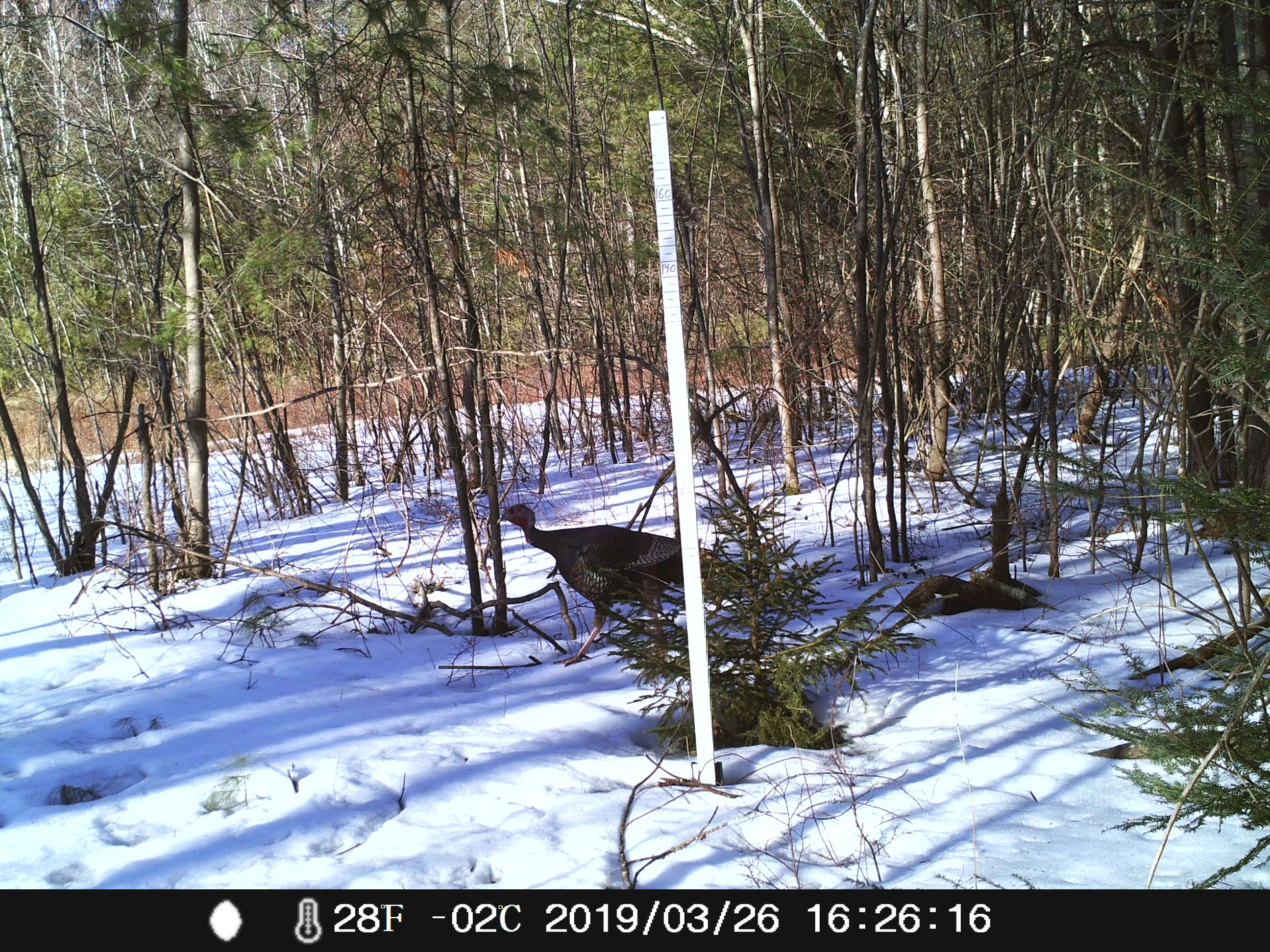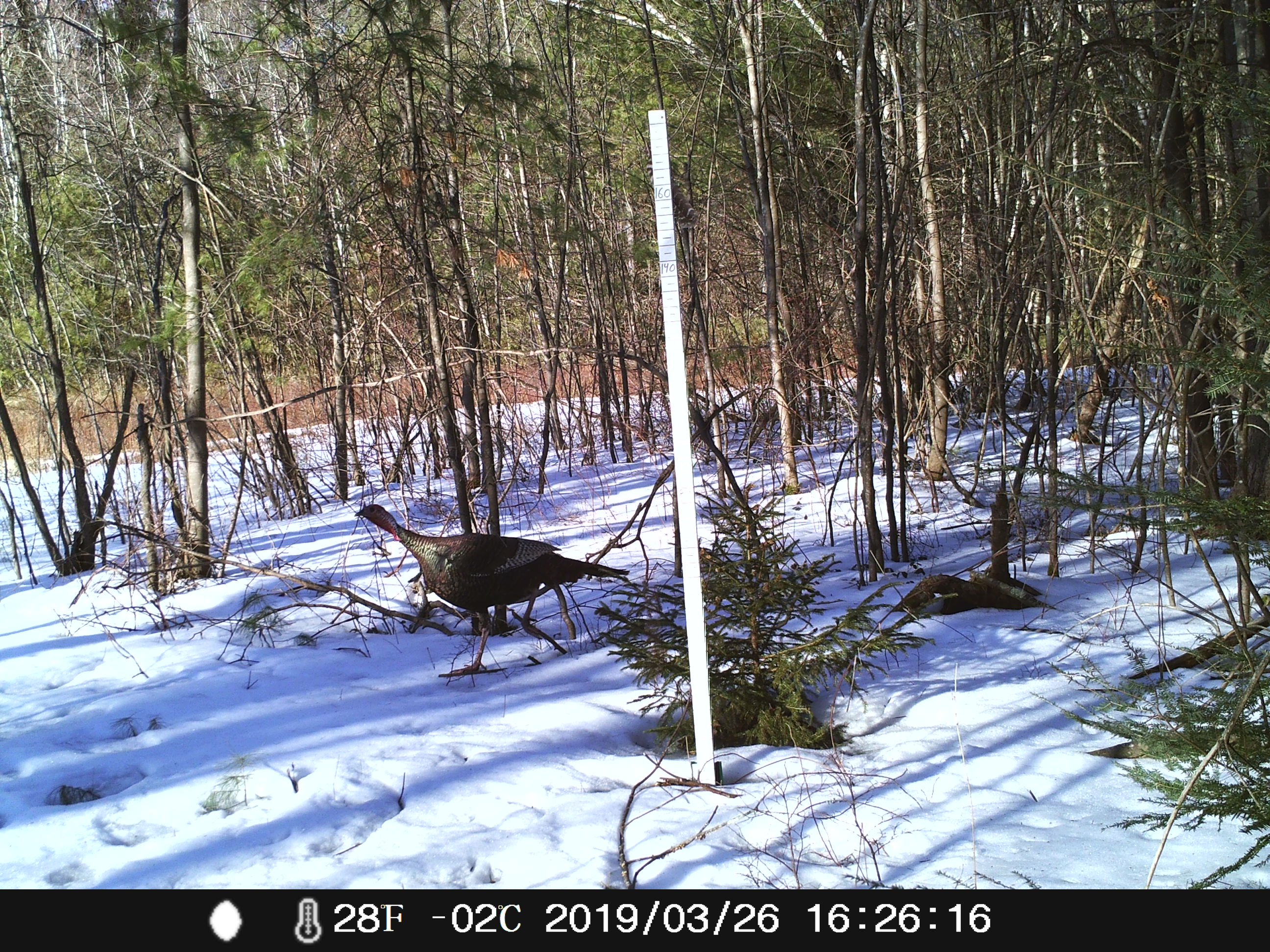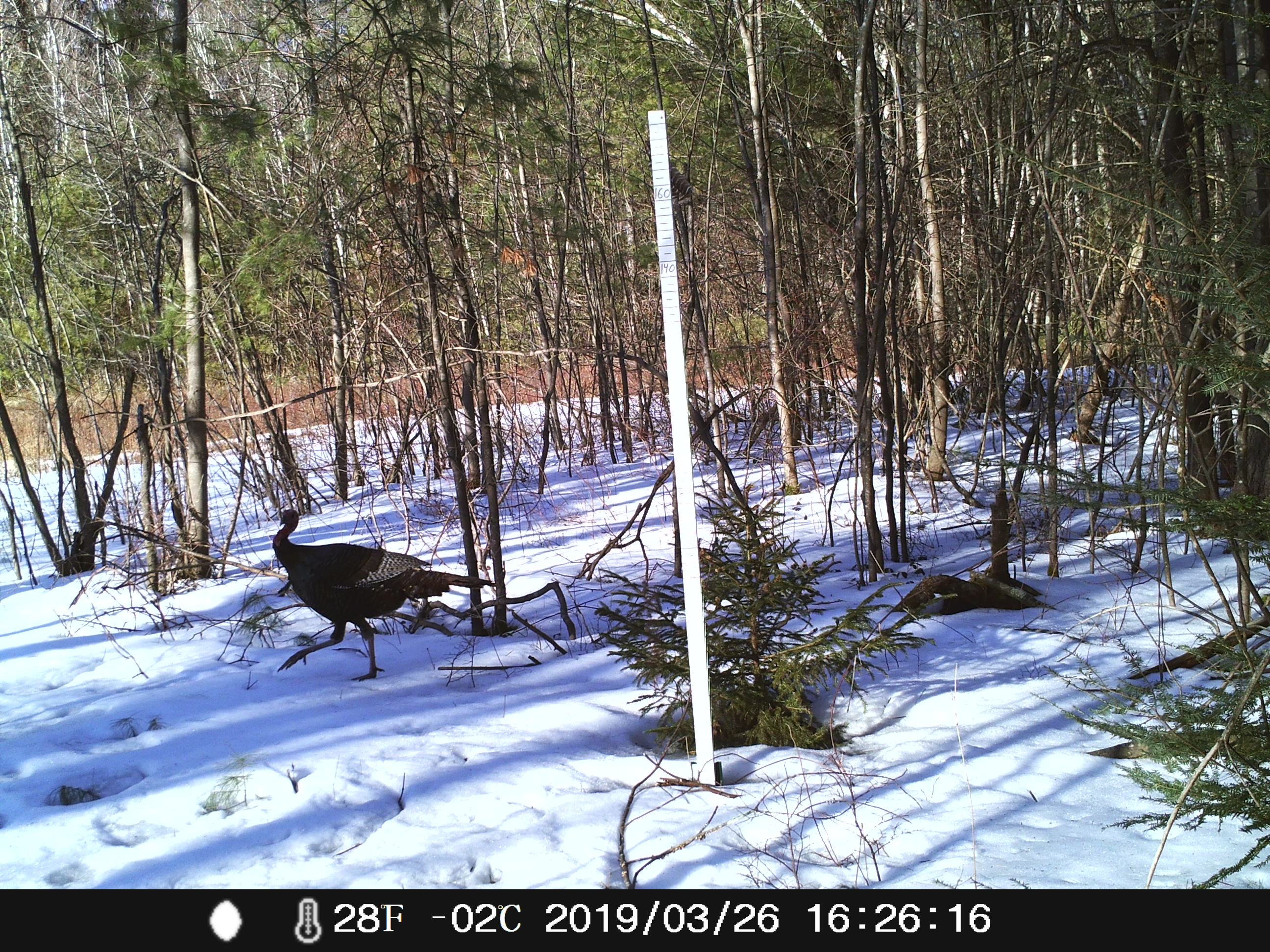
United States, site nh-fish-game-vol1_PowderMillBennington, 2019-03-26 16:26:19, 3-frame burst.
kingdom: Animalia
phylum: Chordata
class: Aves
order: Galliformes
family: Phasianidae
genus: Meleagris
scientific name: Meleagris gallopavo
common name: wild turkey